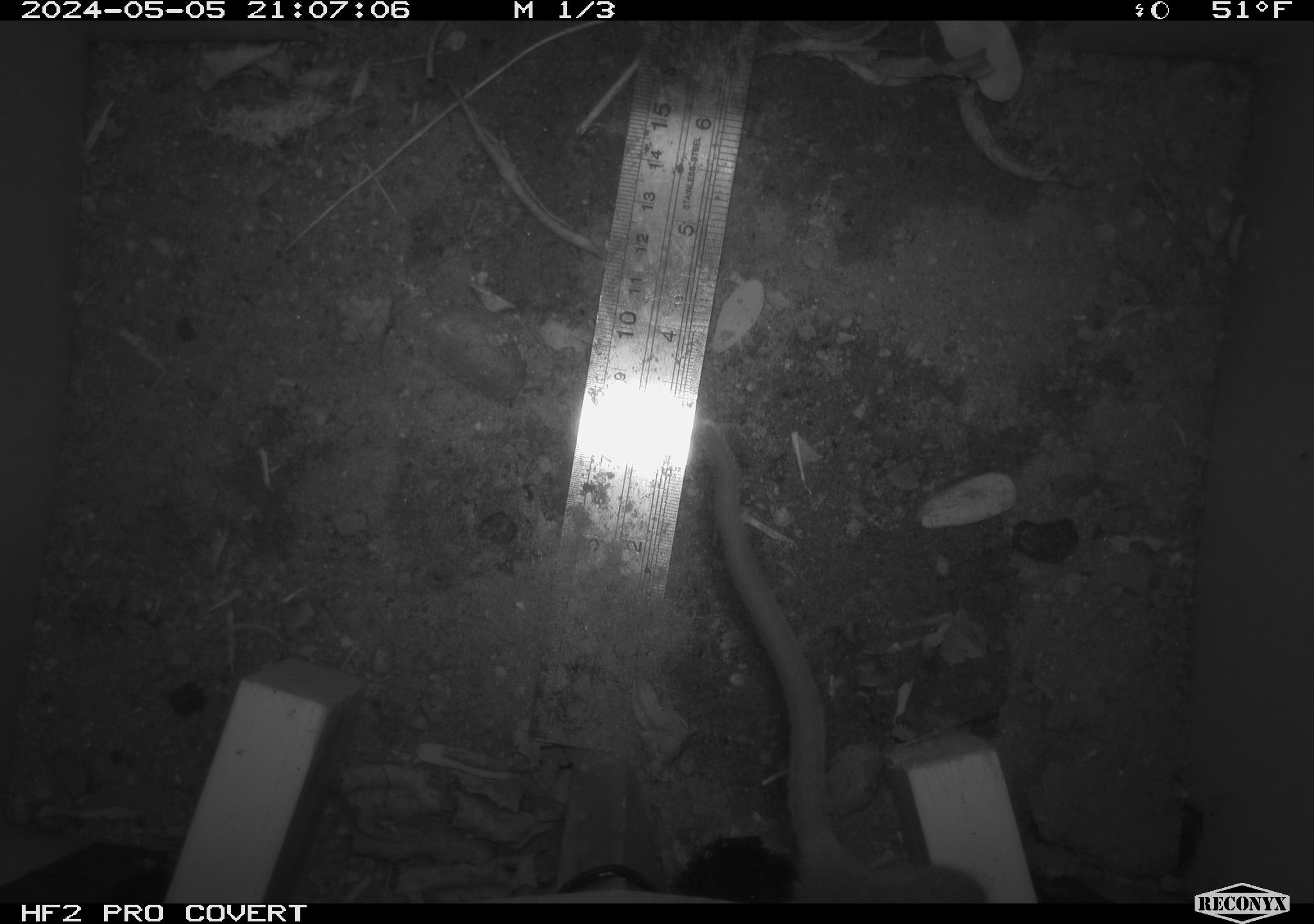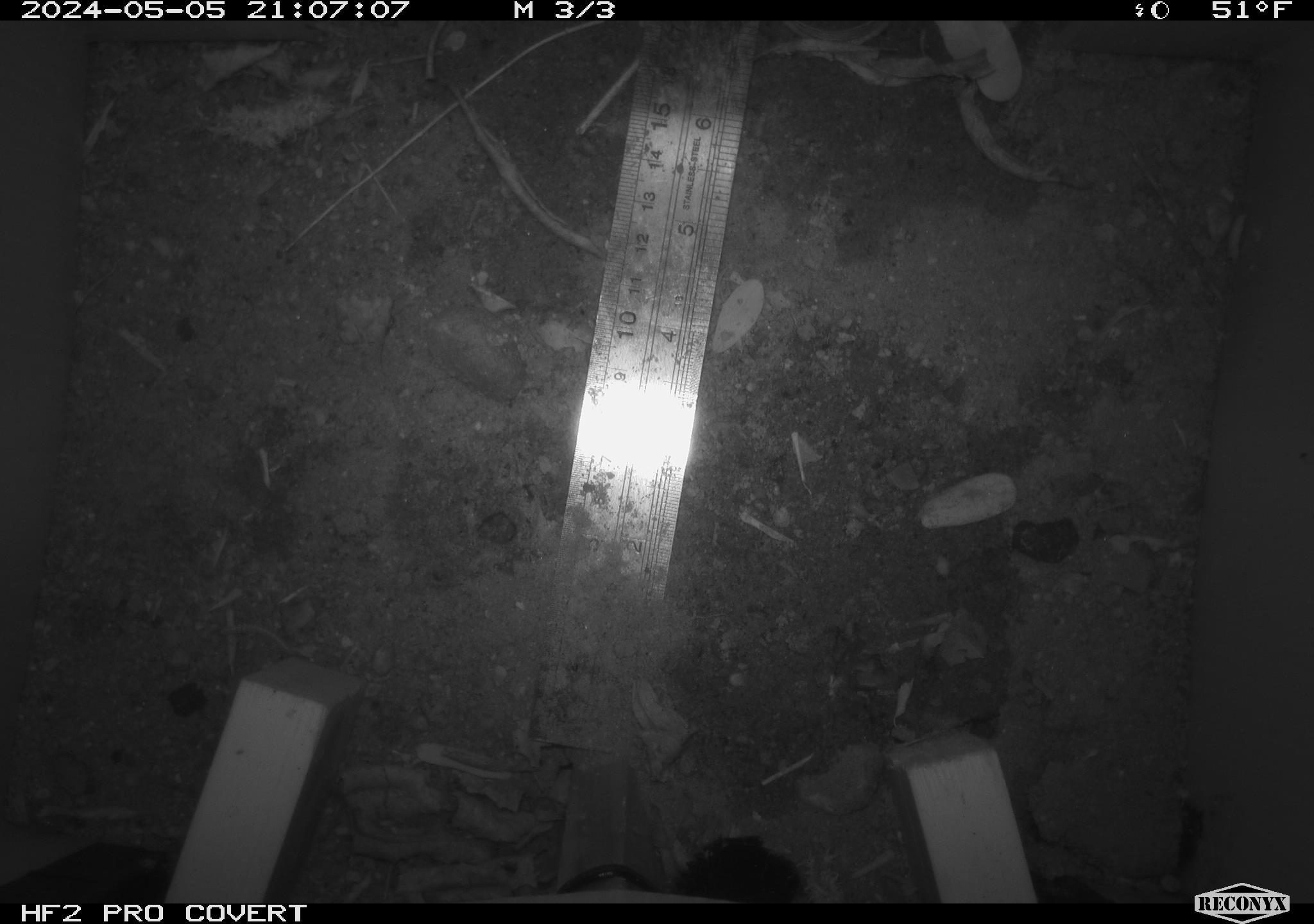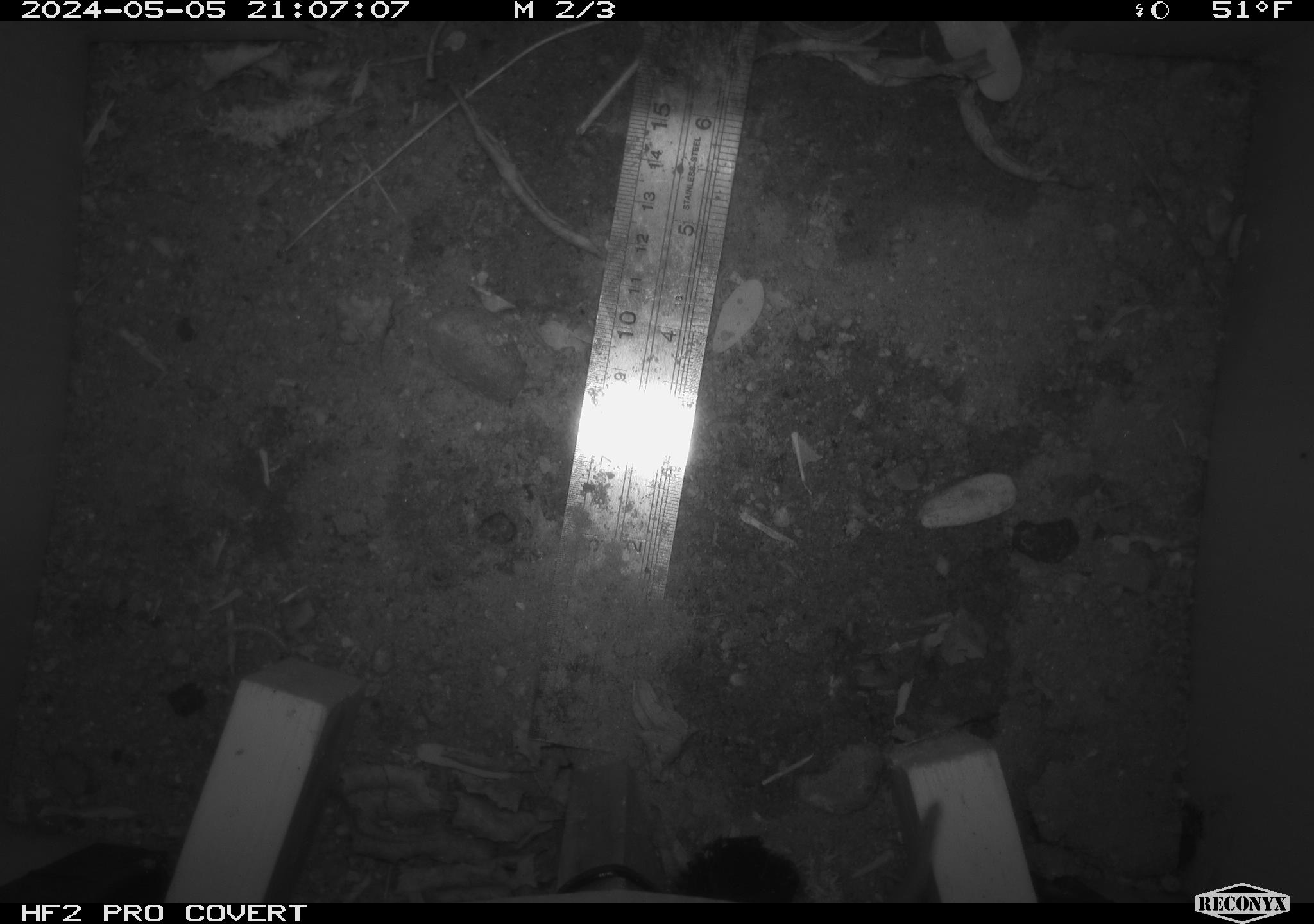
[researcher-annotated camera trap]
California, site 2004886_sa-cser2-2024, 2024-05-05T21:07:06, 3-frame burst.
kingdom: Animalia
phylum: Chordata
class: Mammalia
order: Rodentia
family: Muridae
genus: Rattus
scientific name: Rattus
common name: rat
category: rattus species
Rattus species (rat) (Rattus).